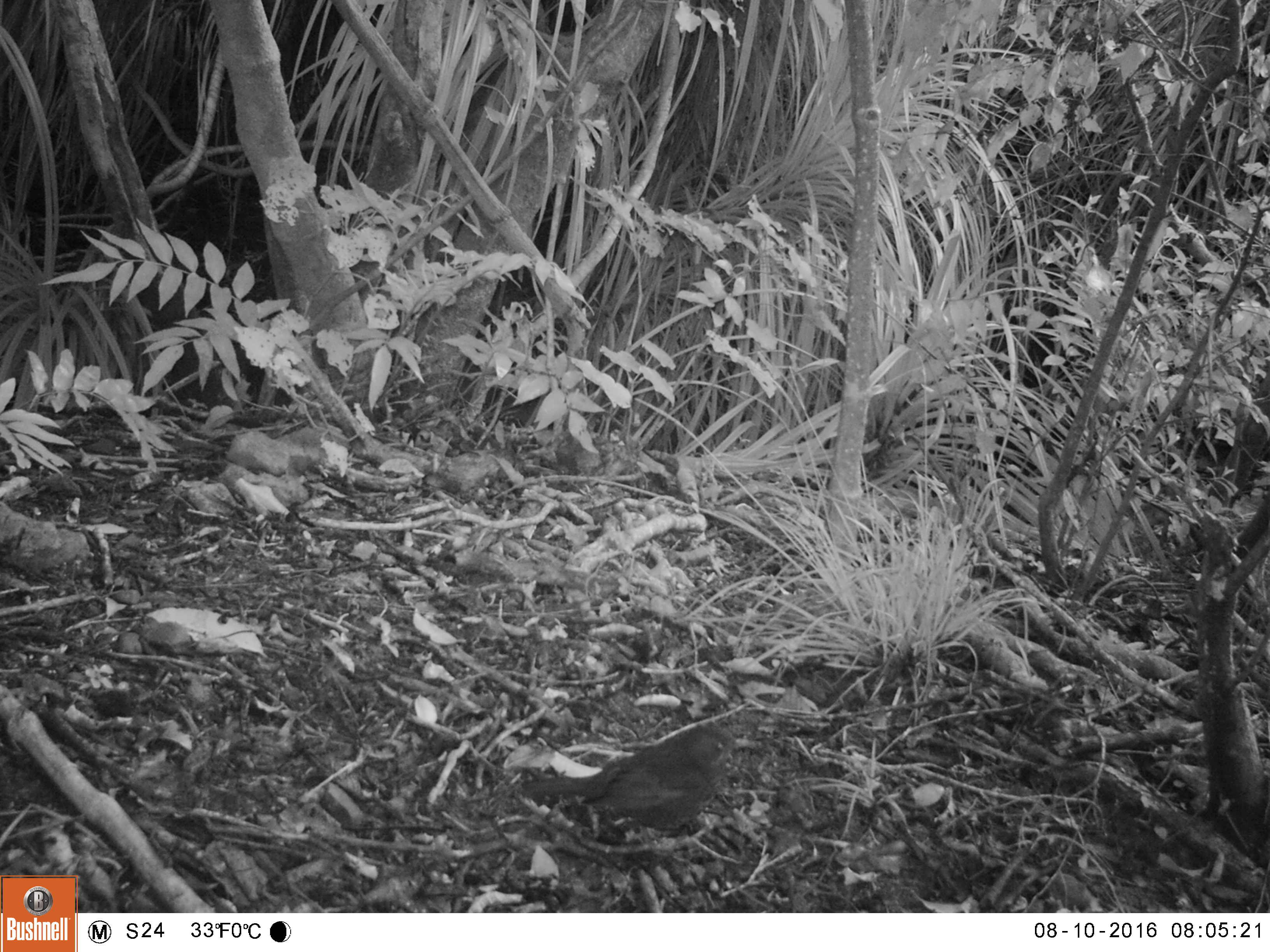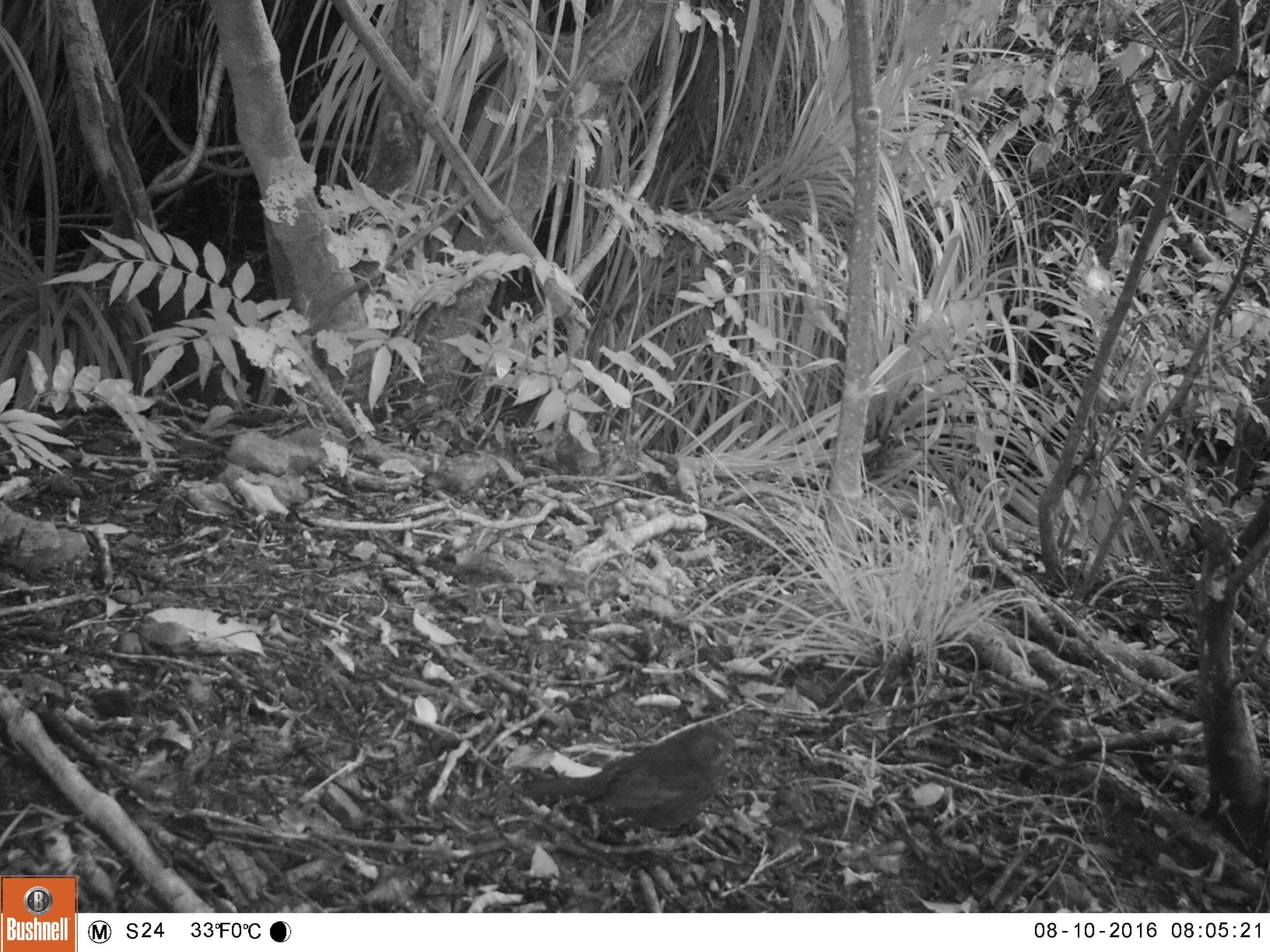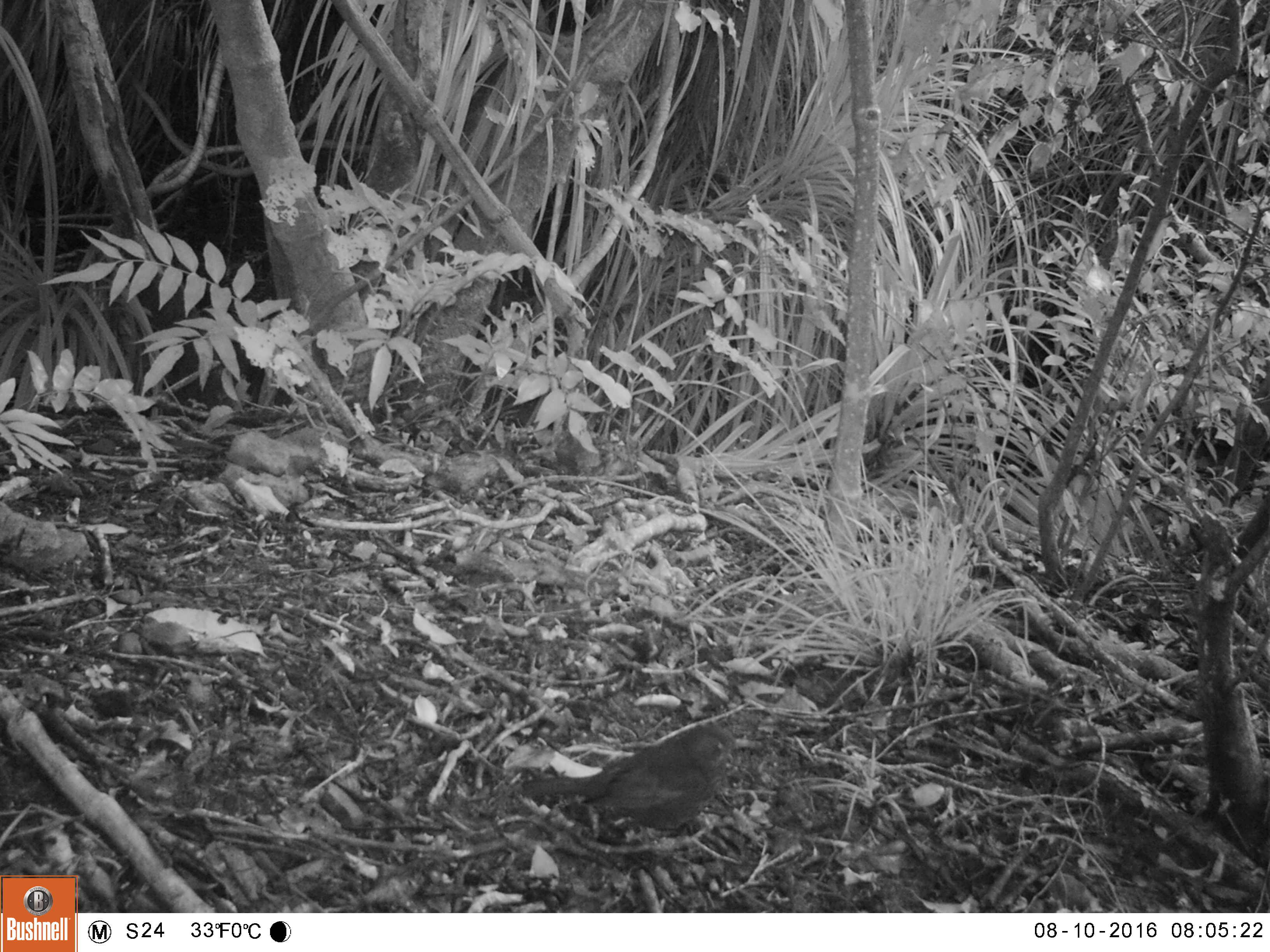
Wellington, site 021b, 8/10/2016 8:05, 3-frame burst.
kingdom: Animalia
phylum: Chordata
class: Aves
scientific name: Aves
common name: bird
Bird (Aves).